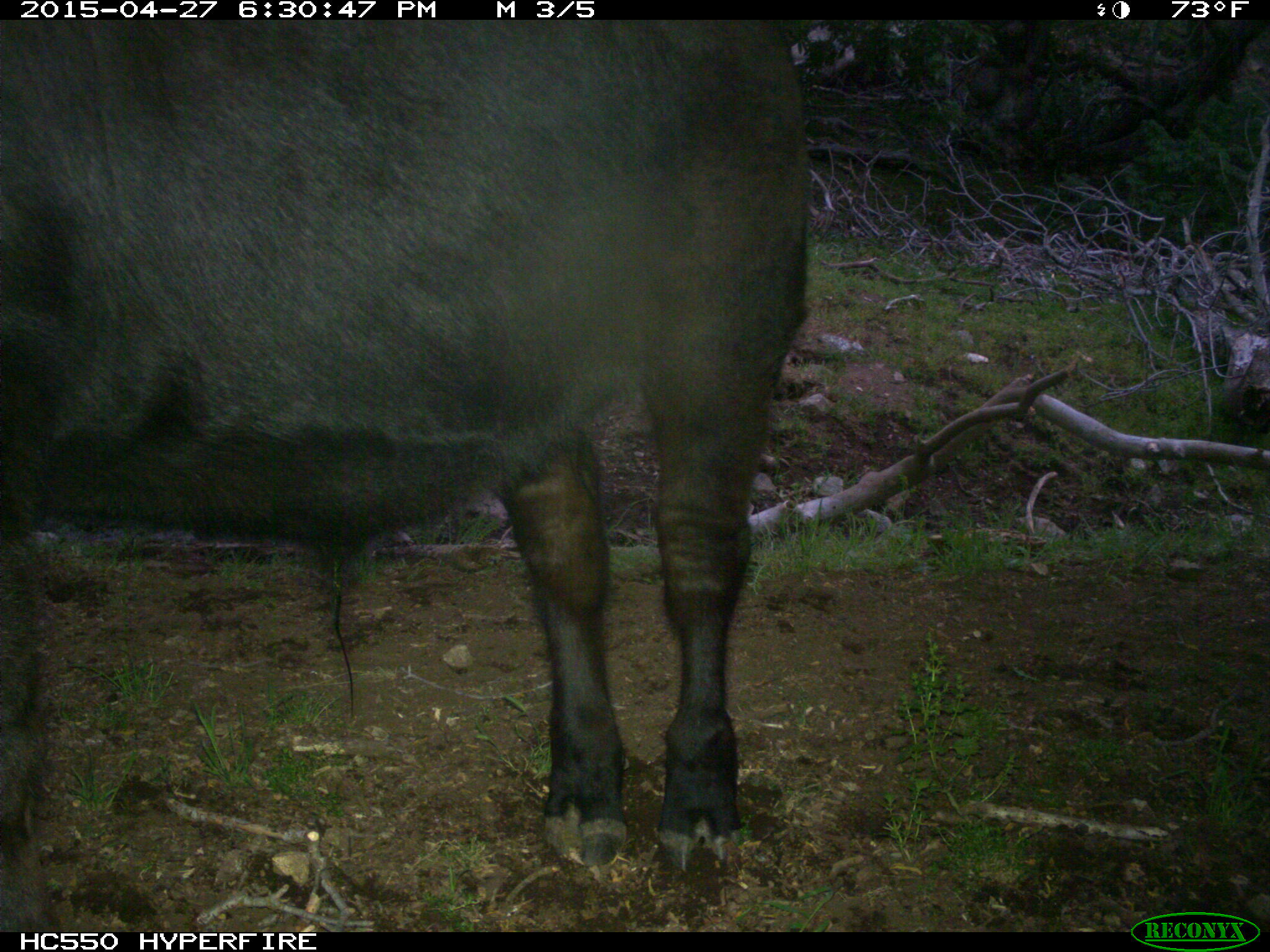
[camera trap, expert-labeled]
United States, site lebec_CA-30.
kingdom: Animalia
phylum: Chordata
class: Mammalia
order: Artiodactyla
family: Bovidae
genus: Bos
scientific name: Bos taurus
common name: domestic cow